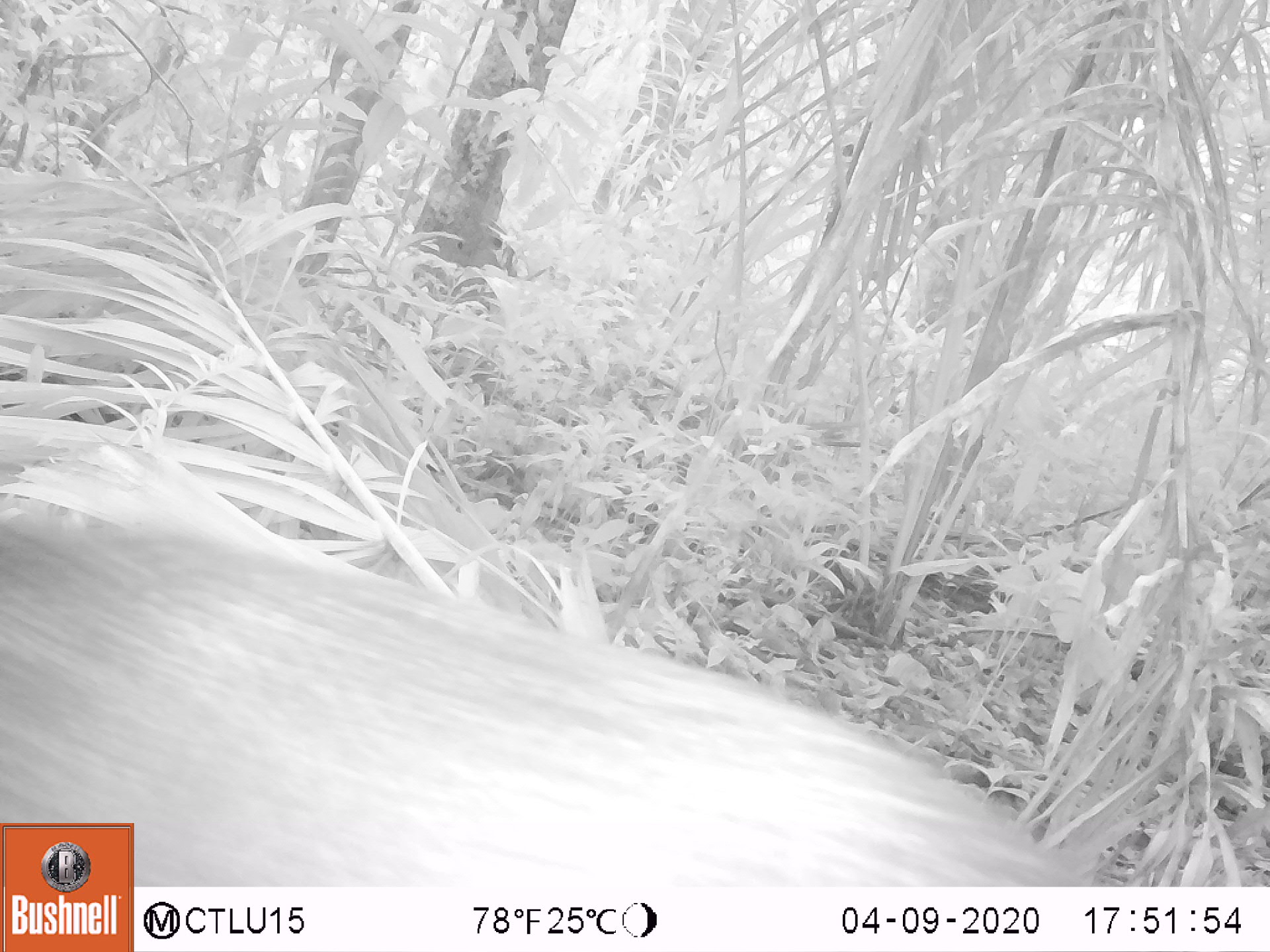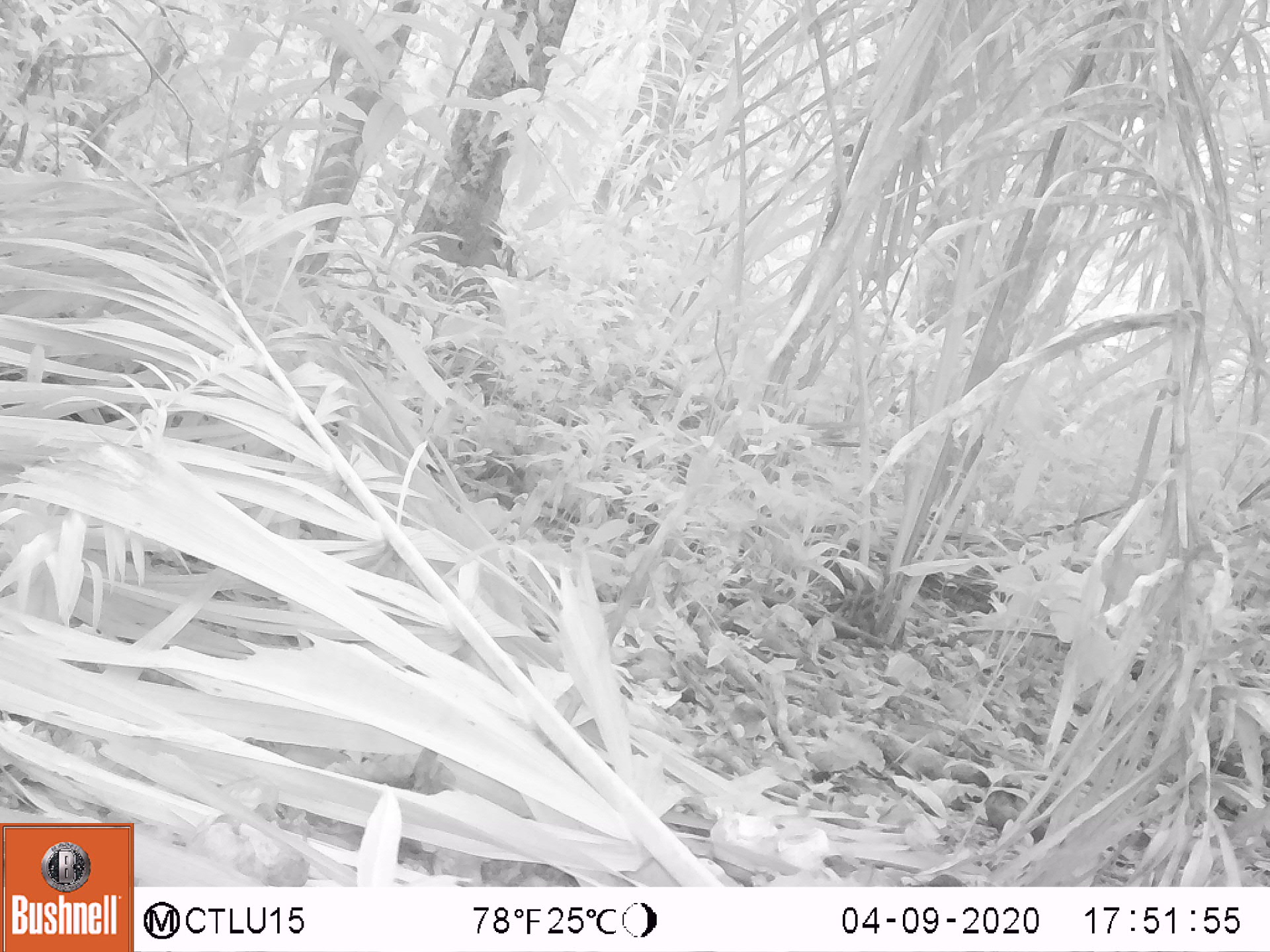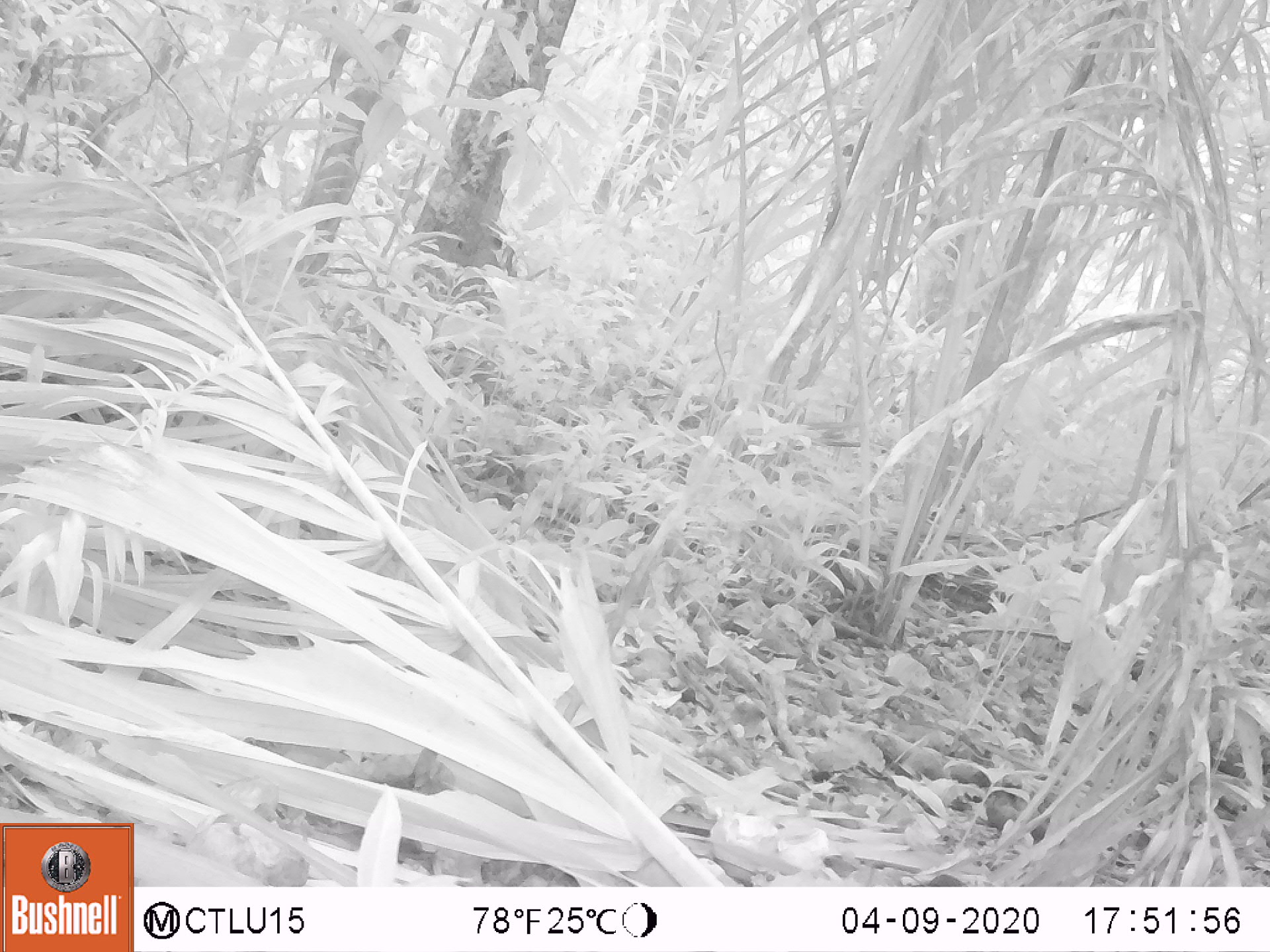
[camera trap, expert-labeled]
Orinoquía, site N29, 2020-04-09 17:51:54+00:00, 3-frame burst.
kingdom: Animalia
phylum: Chordata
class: Mammalia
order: Artiodactyla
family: Tayassuidae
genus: Pecari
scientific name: Pecari tajacu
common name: collared peccary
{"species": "collared peccary (Pecari tajacu)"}